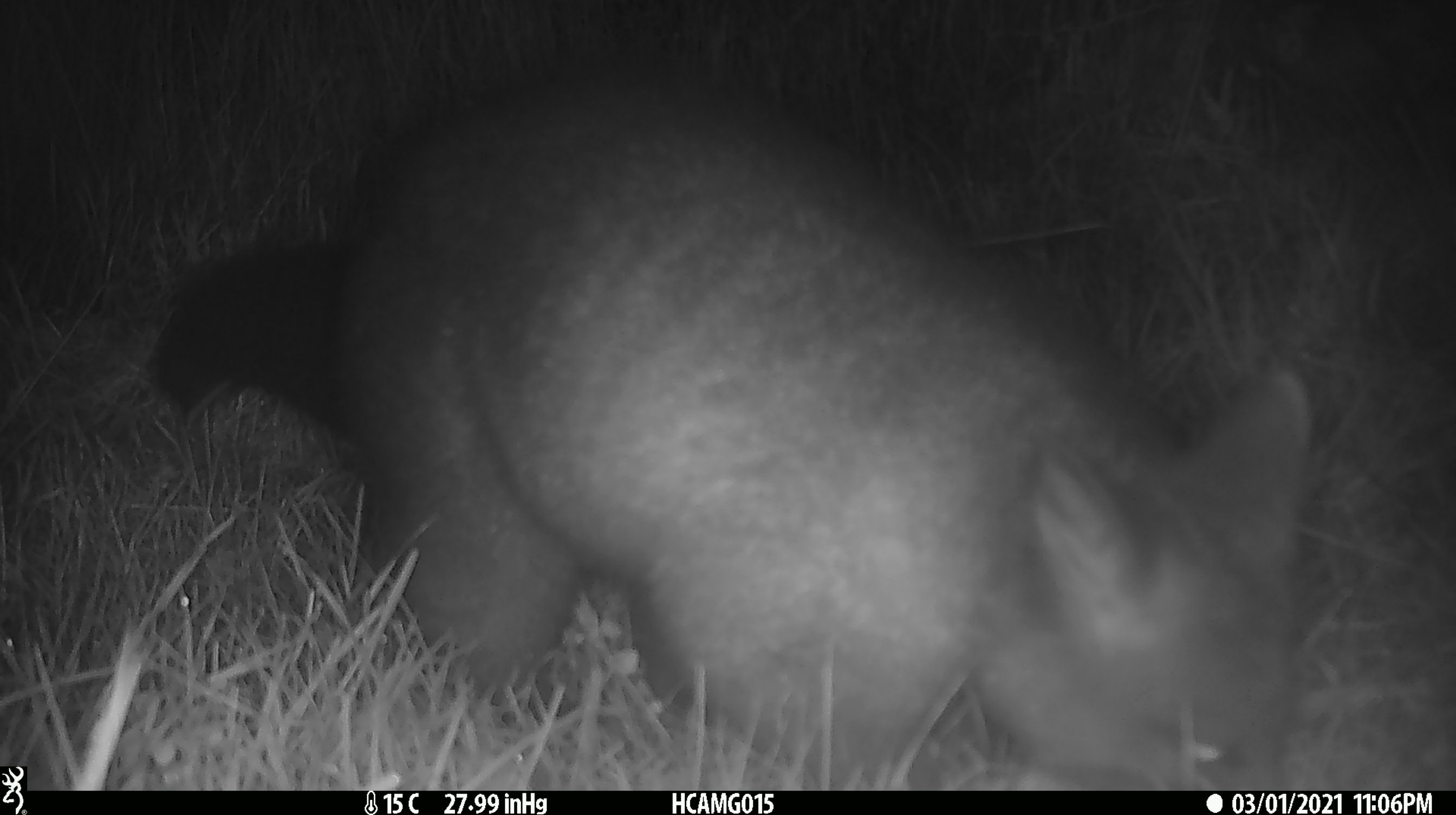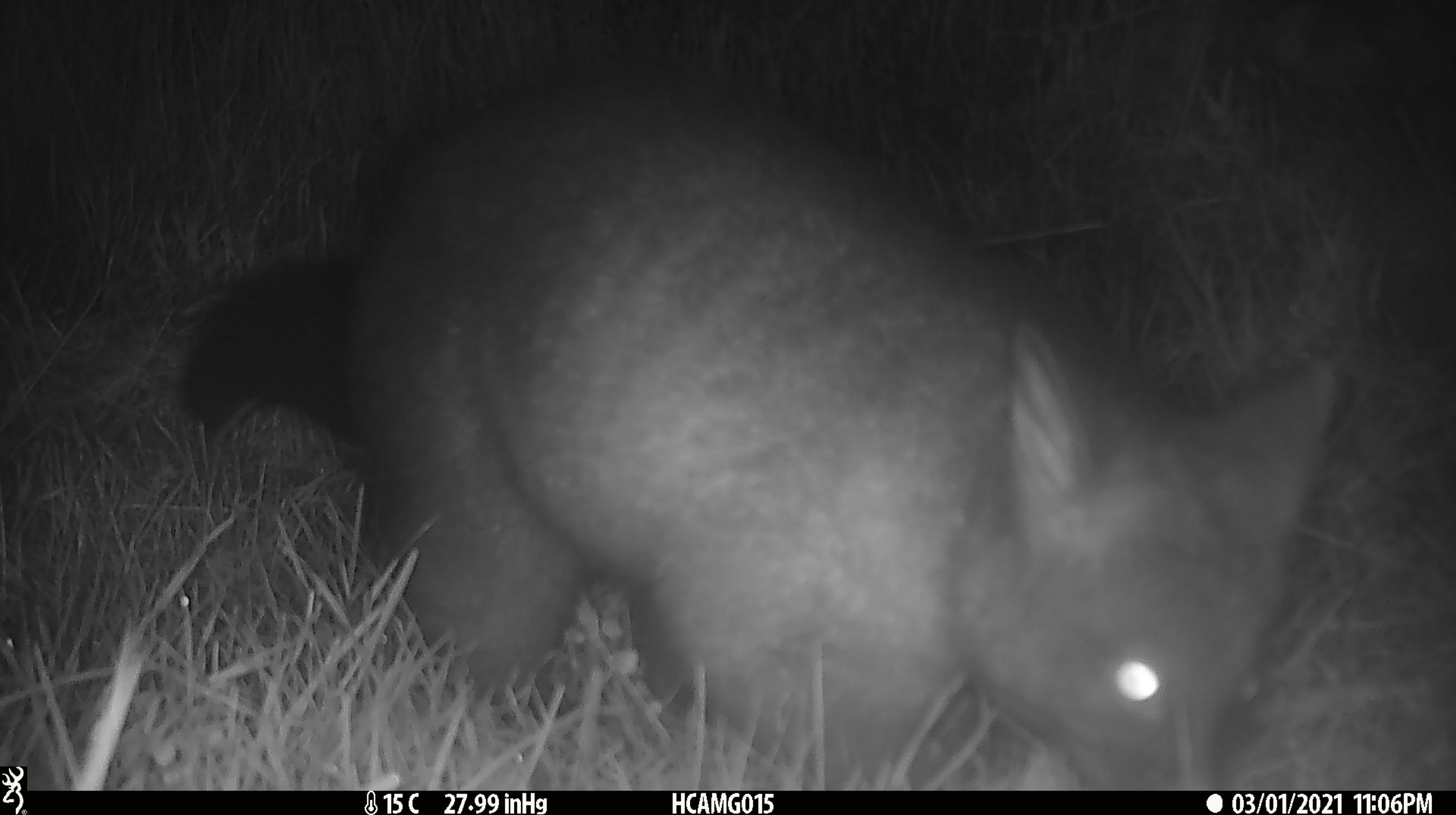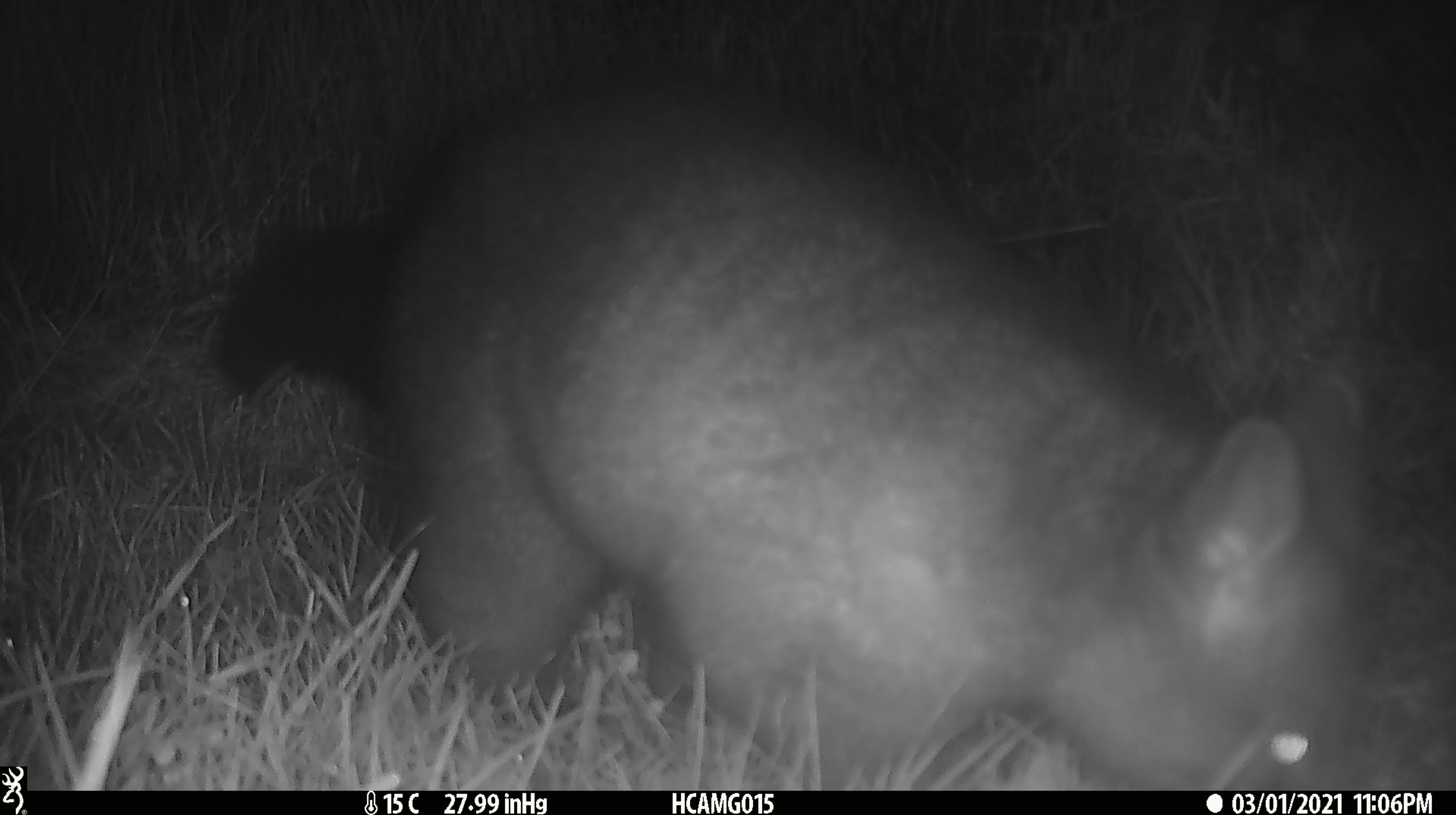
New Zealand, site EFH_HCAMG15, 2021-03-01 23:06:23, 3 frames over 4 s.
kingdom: Animalia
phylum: Chordata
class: Mammalia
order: Diprotodontia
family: Phalangeridae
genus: Trichosurus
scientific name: Trichosurus vulpecula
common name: common brushtail possum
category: possum